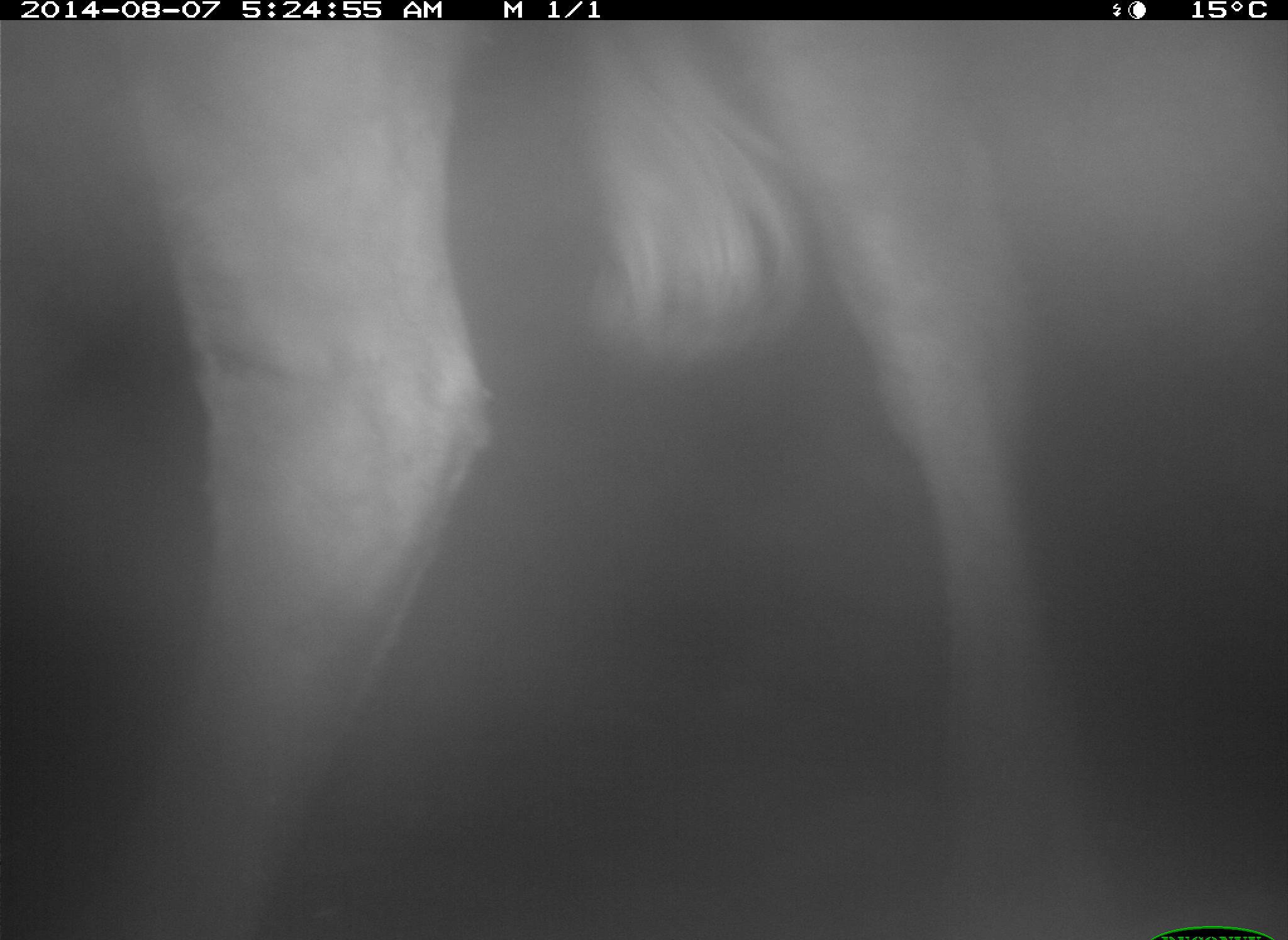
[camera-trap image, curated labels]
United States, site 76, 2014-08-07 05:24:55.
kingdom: Animalia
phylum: Chordata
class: Mammalia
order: Artiodactyla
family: Bovidae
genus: Bos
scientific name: Bos taurus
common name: cow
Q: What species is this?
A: Cow (Bos taurus).